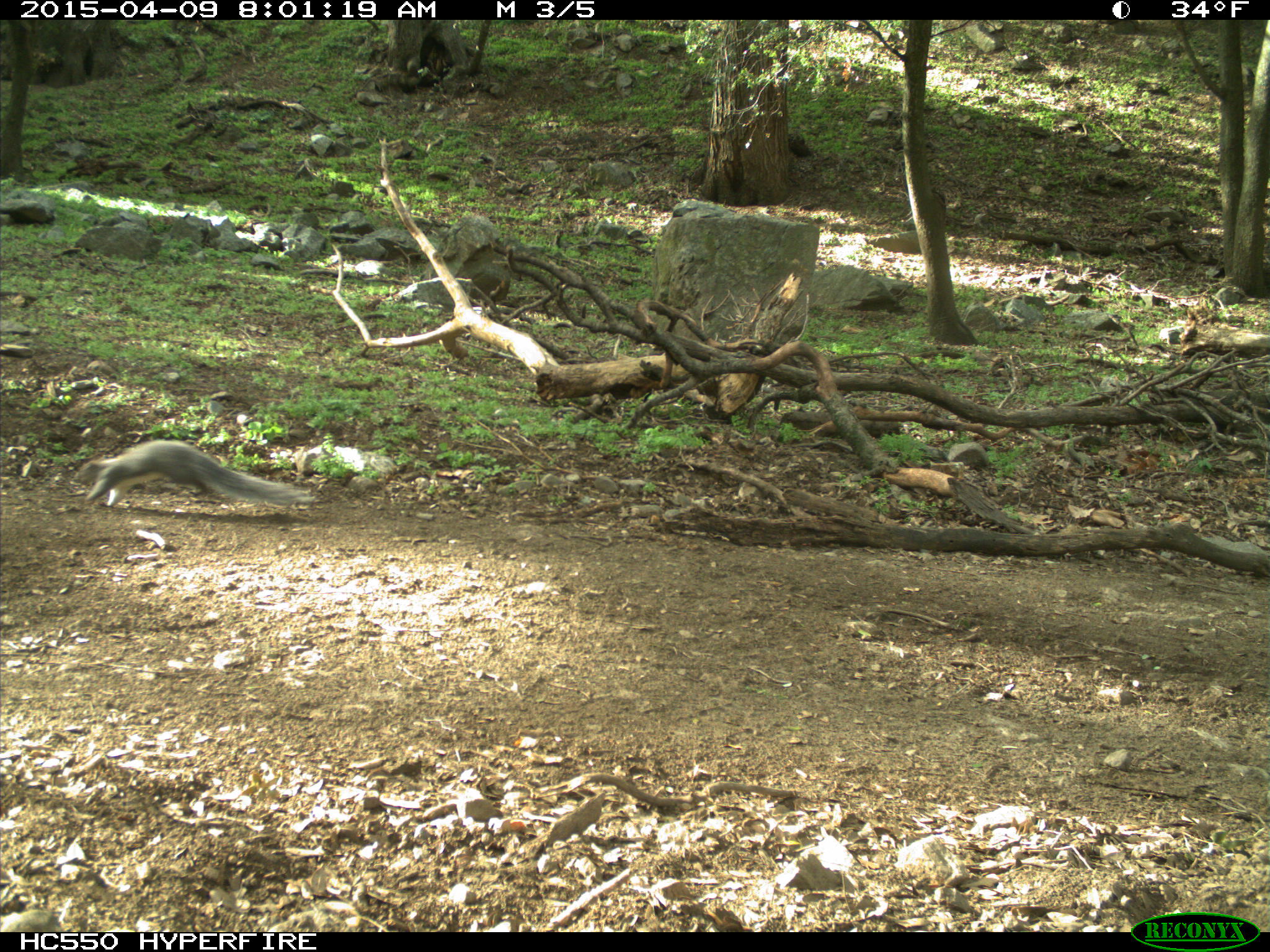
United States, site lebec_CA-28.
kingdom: Animalia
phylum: Chordata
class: Mammalia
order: Rodentia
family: Sciuridae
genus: Sciurus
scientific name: Sciurus carolinensis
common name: eastern gray squirrel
Sciurus carolinensis (eastern gray squirrel).